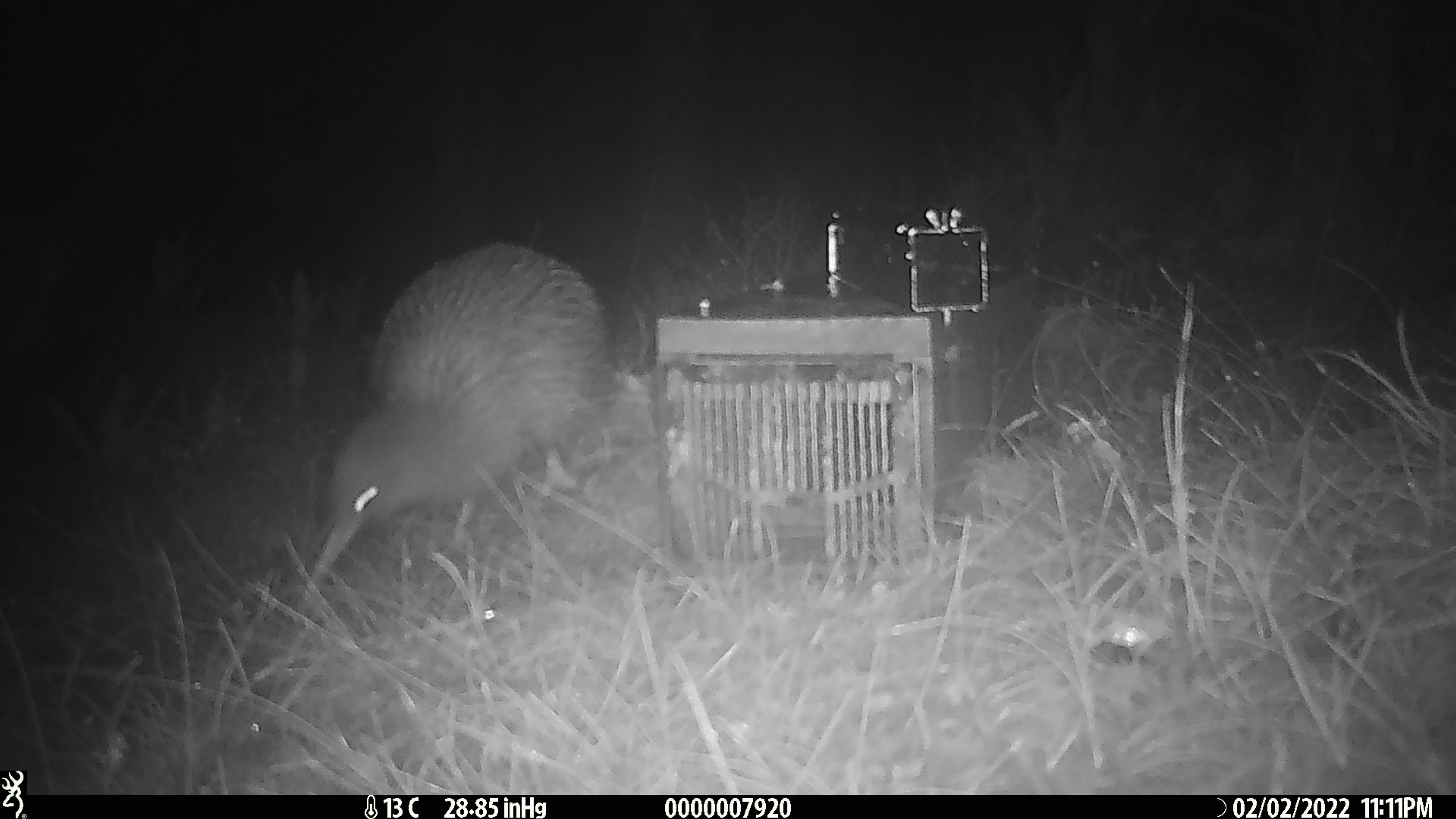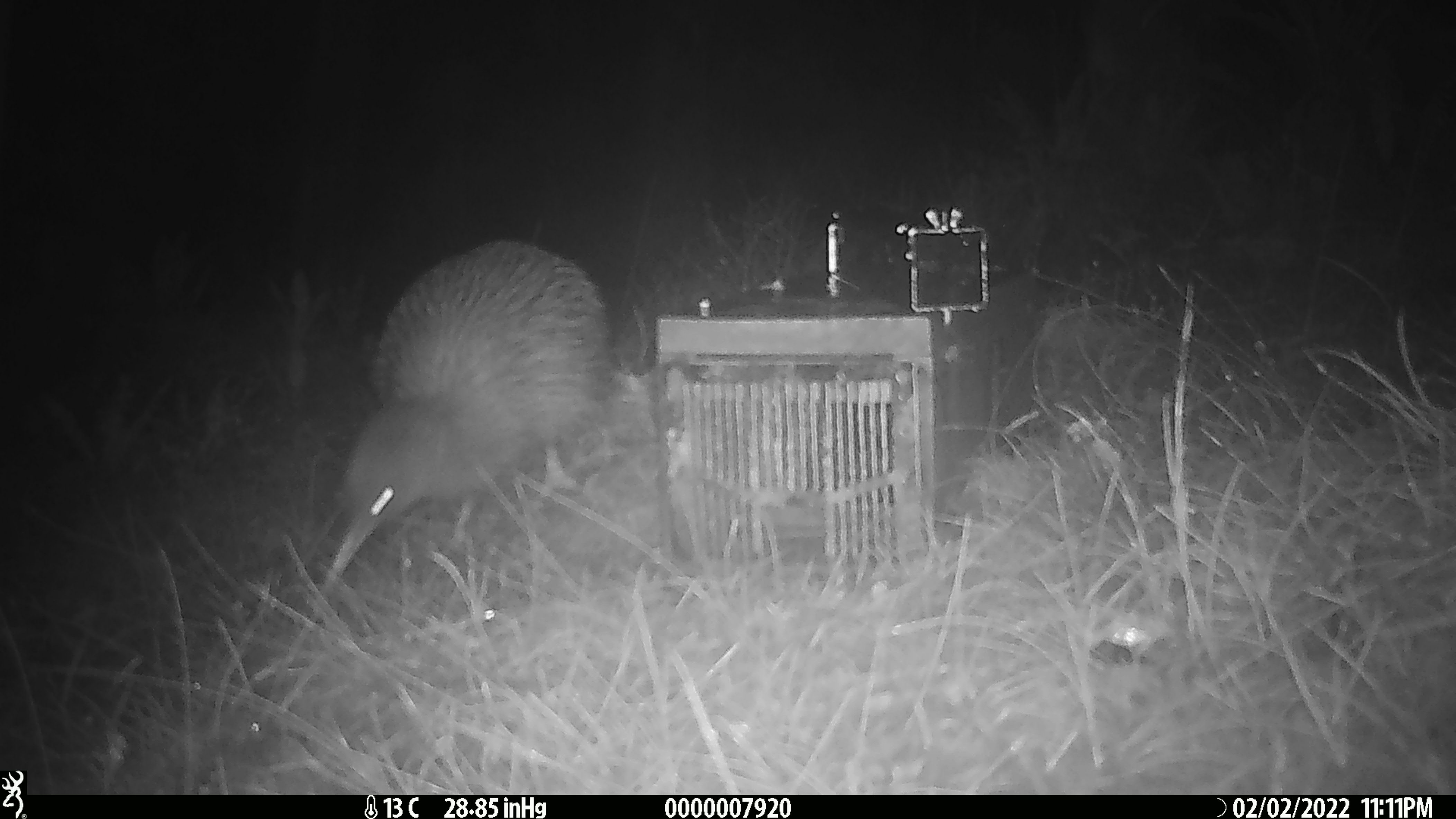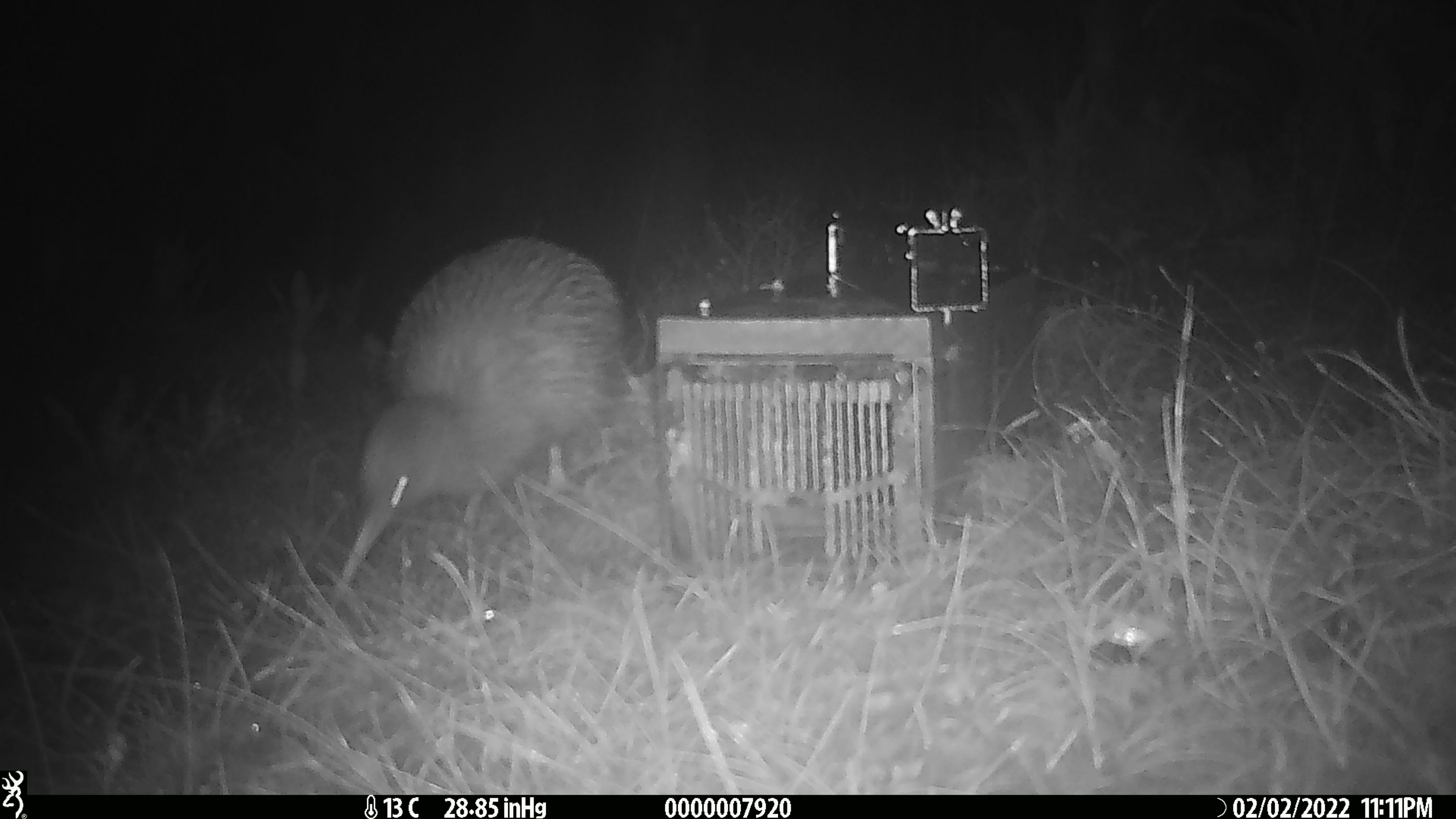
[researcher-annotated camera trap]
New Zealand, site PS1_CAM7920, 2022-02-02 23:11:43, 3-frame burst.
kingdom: Animalia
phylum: Chordata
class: Aves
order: Apterygiformes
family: Apterygidae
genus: Apteryx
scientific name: Apteryx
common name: kiwi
Kiwi (Apteryx).